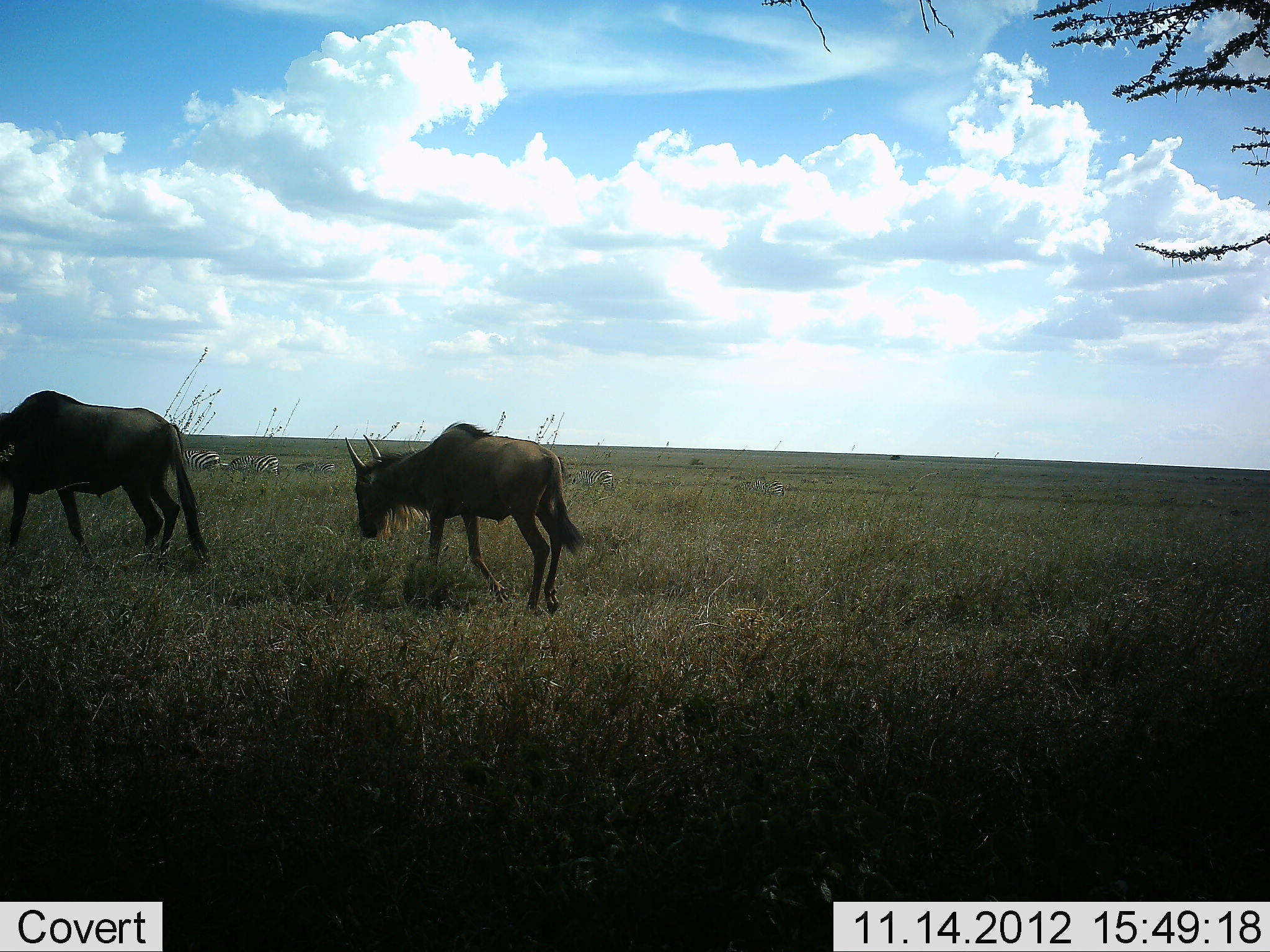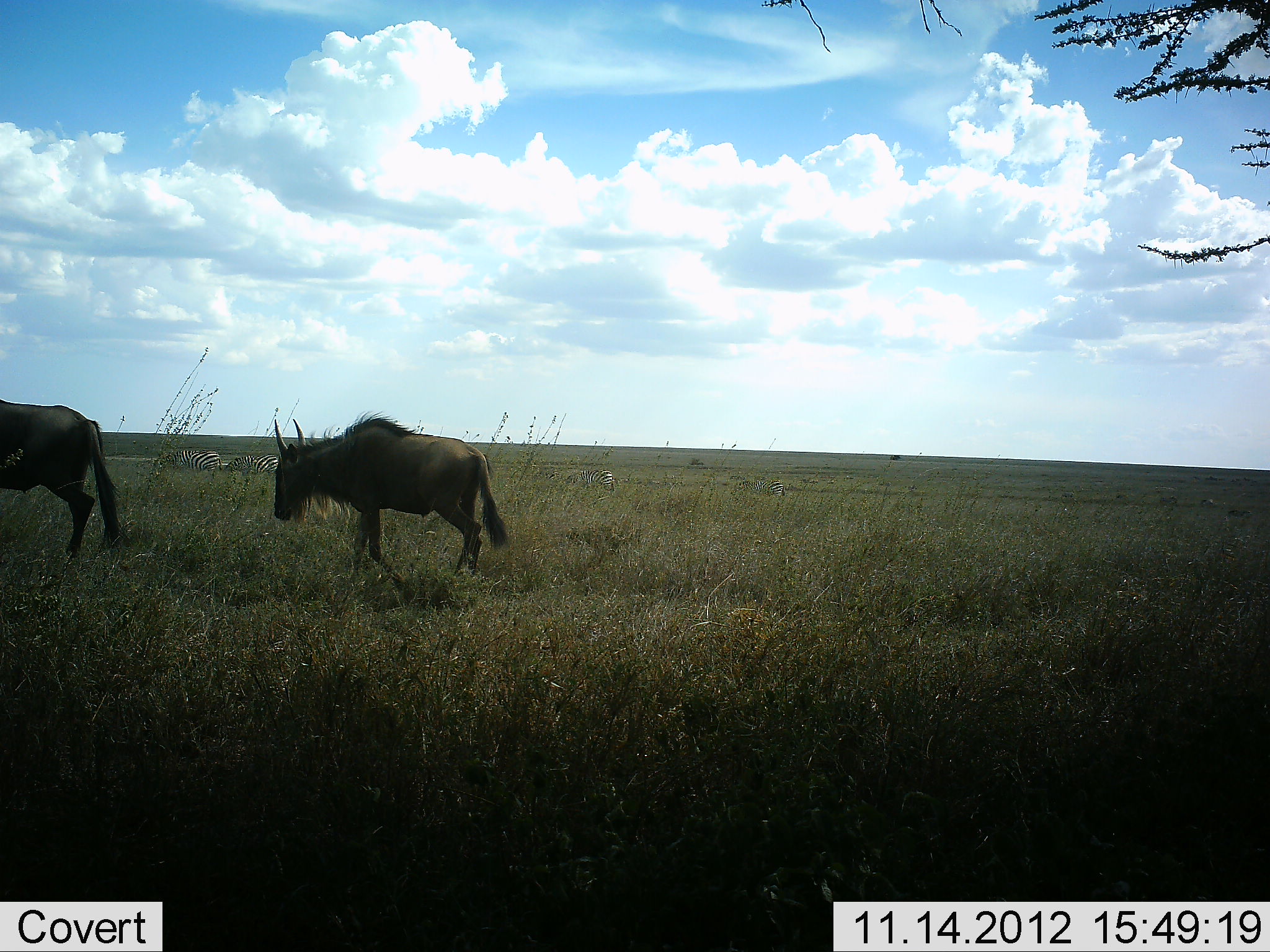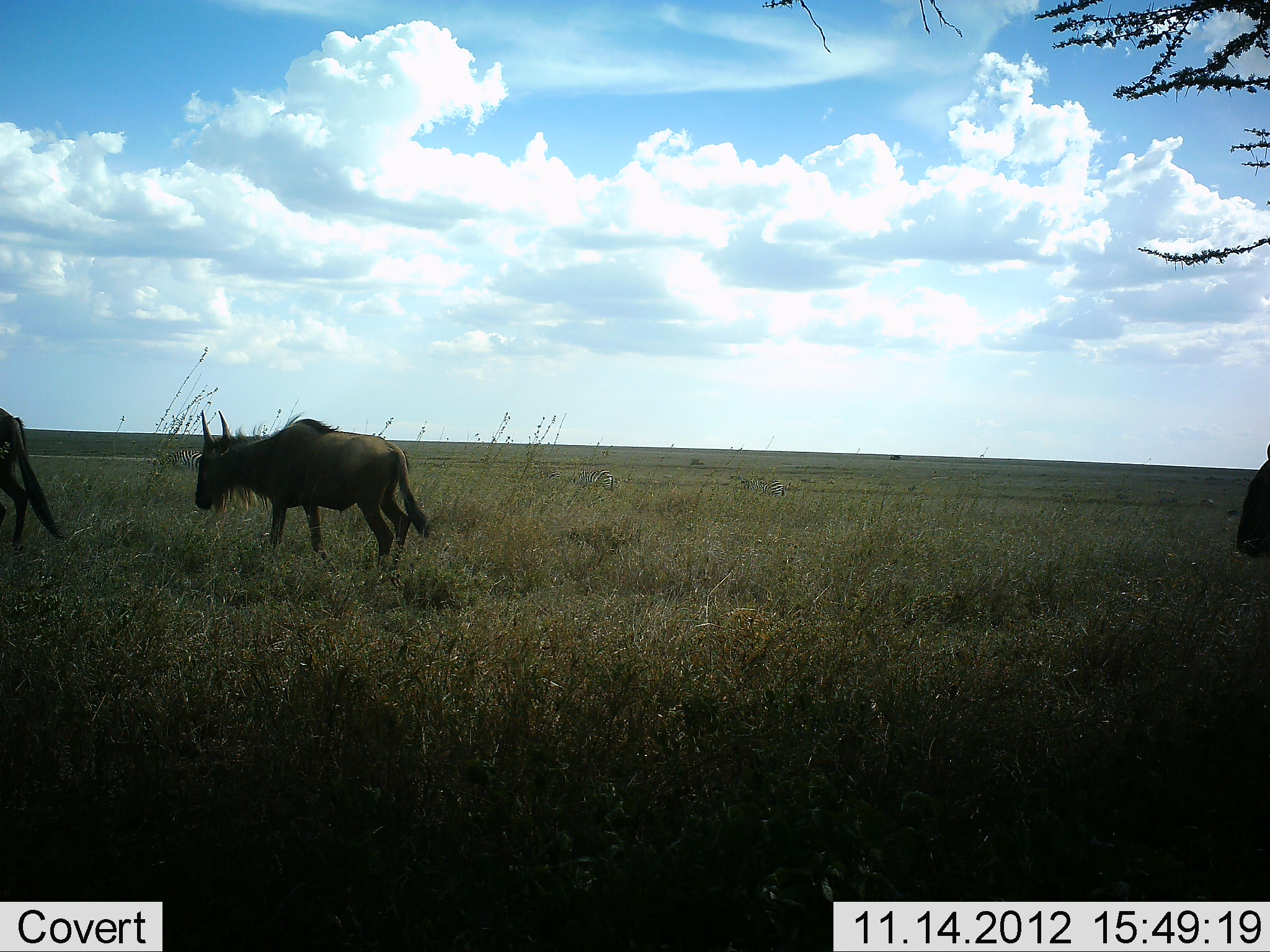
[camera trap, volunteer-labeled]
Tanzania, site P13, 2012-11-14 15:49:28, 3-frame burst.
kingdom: Animalia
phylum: Chordata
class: Mammalia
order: Artiodactyla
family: Bovidae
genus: Connochaetes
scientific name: Connochaetes taurinus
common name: blue wildebeest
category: wildebeest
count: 3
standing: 0%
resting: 0%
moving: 100%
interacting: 0%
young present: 0%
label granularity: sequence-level